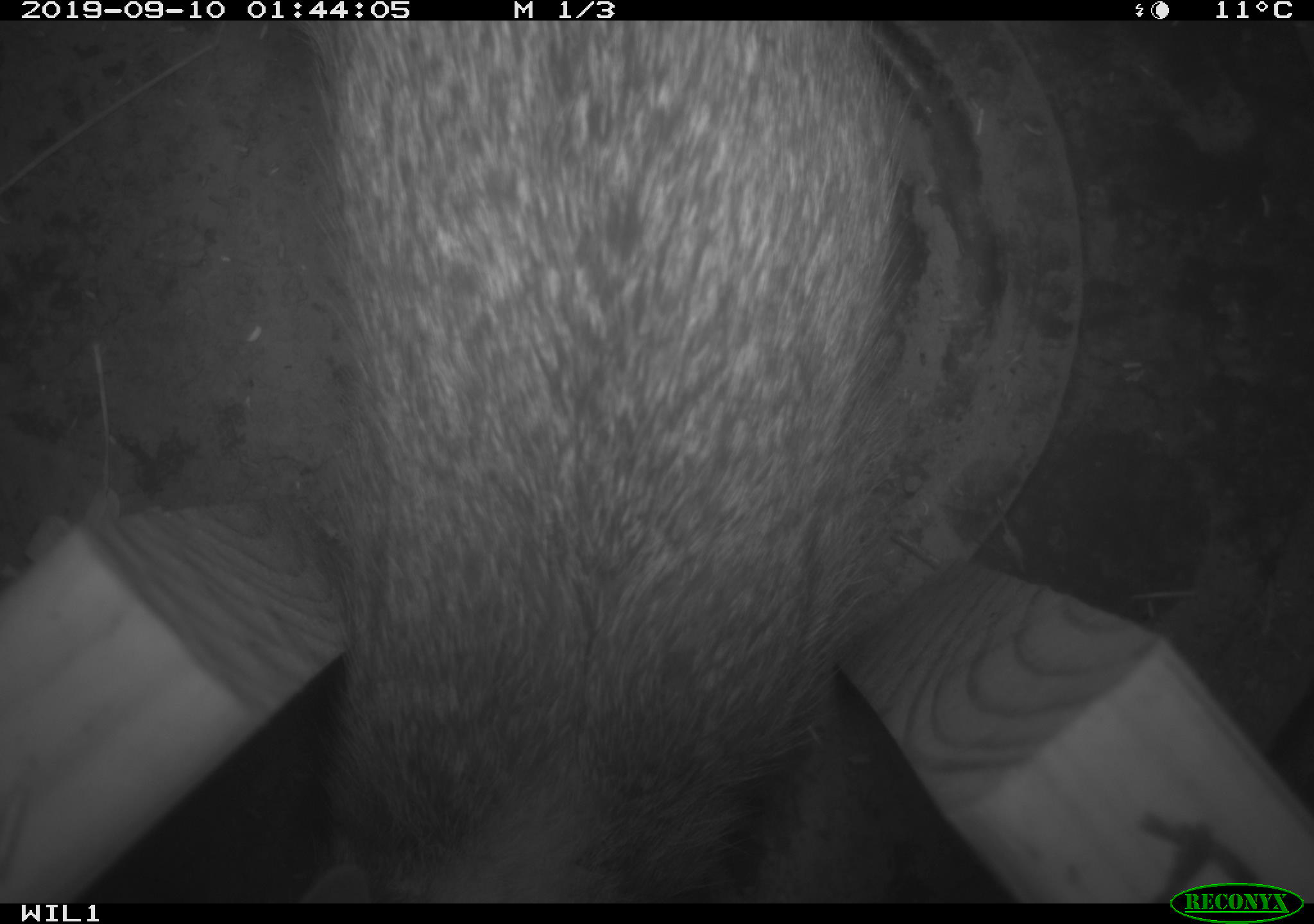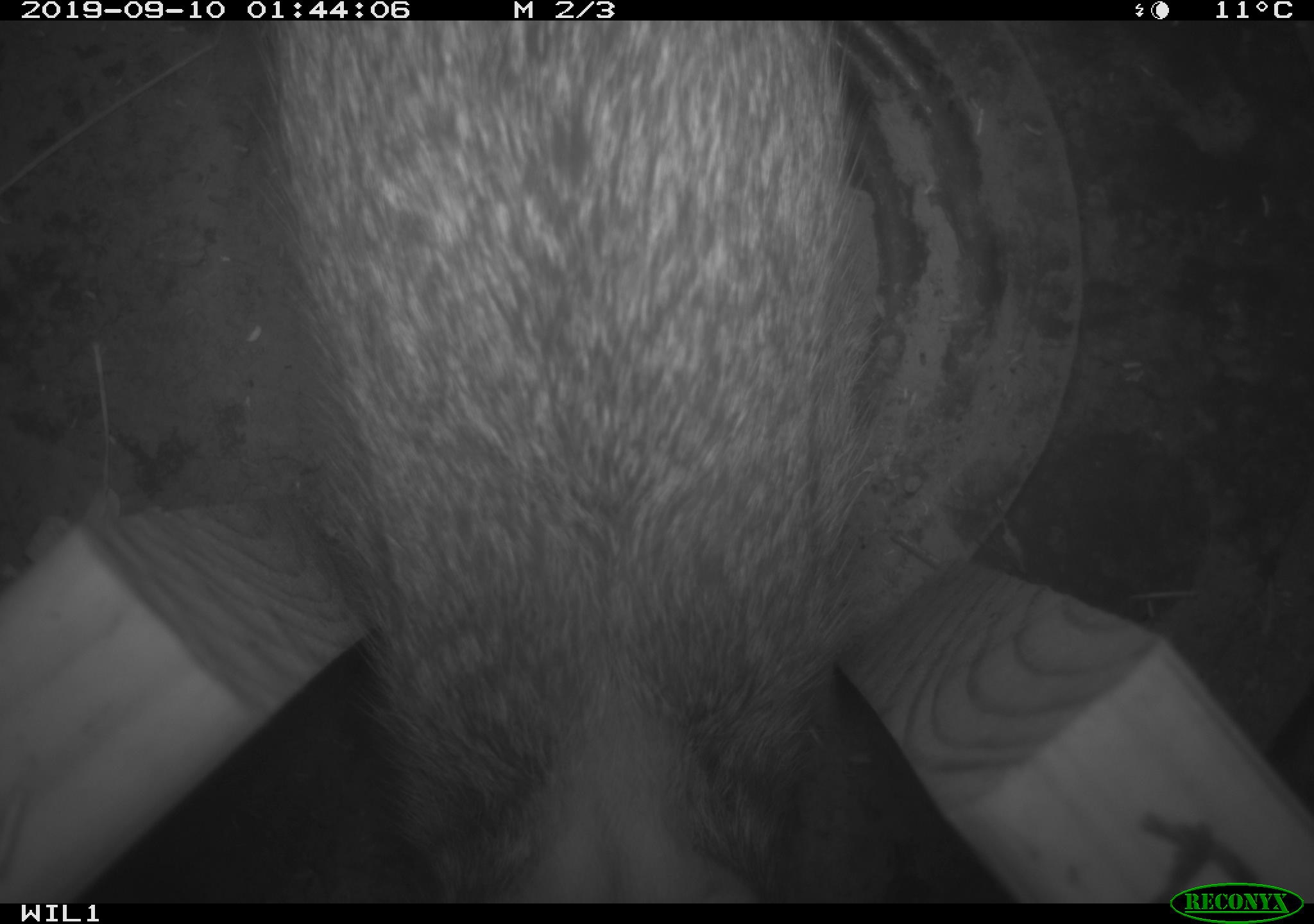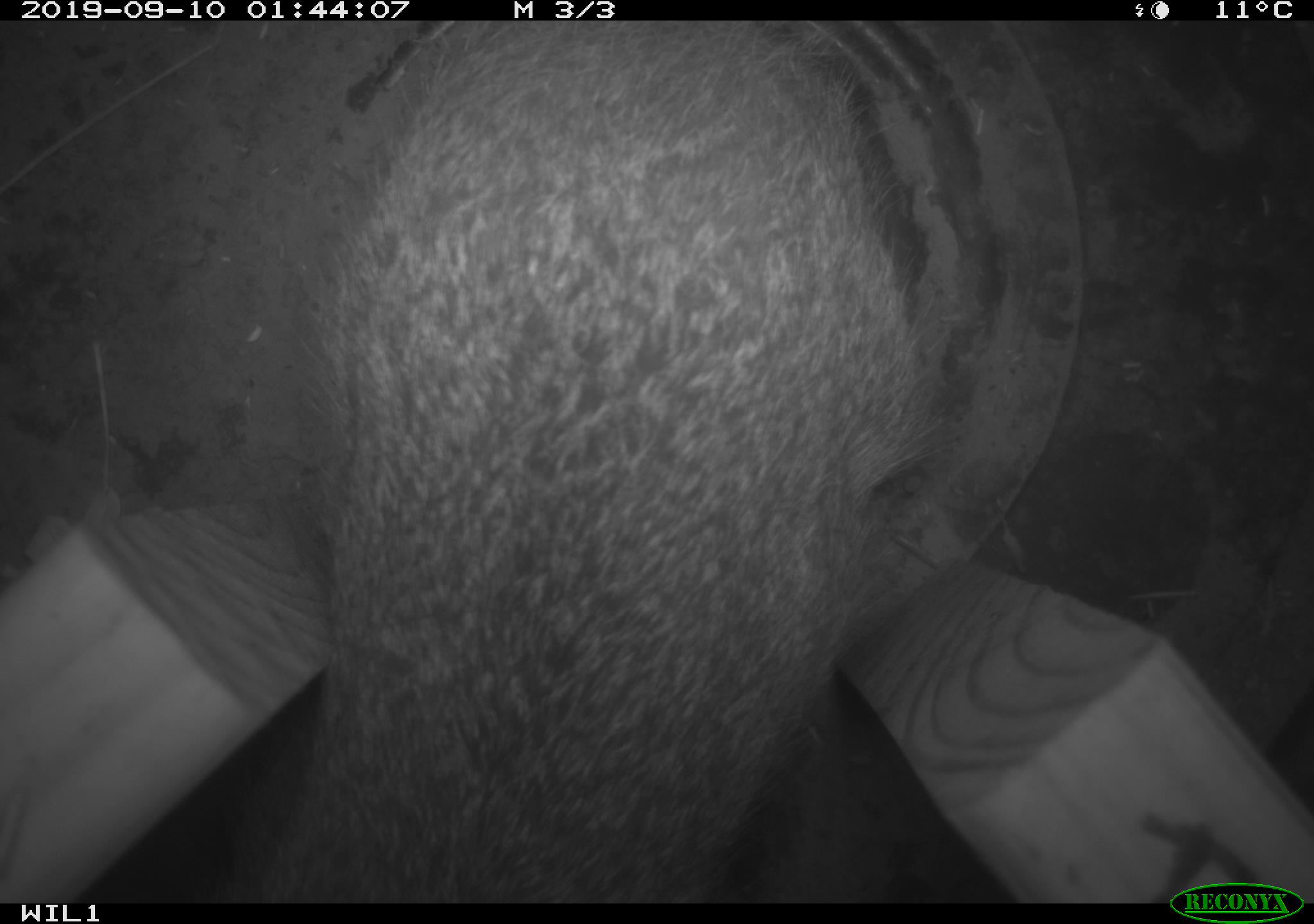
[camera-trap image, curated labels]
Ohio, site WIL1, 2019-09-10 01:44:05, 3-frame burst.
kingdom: Animalia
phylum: Chordata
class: Mammalia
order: Lagomorpha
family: Leporidae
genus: Sylvilagus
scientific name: Sylvilagus floridanus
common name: eastern cottontail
Eastern cottontail (Sylvilagus floridanus).